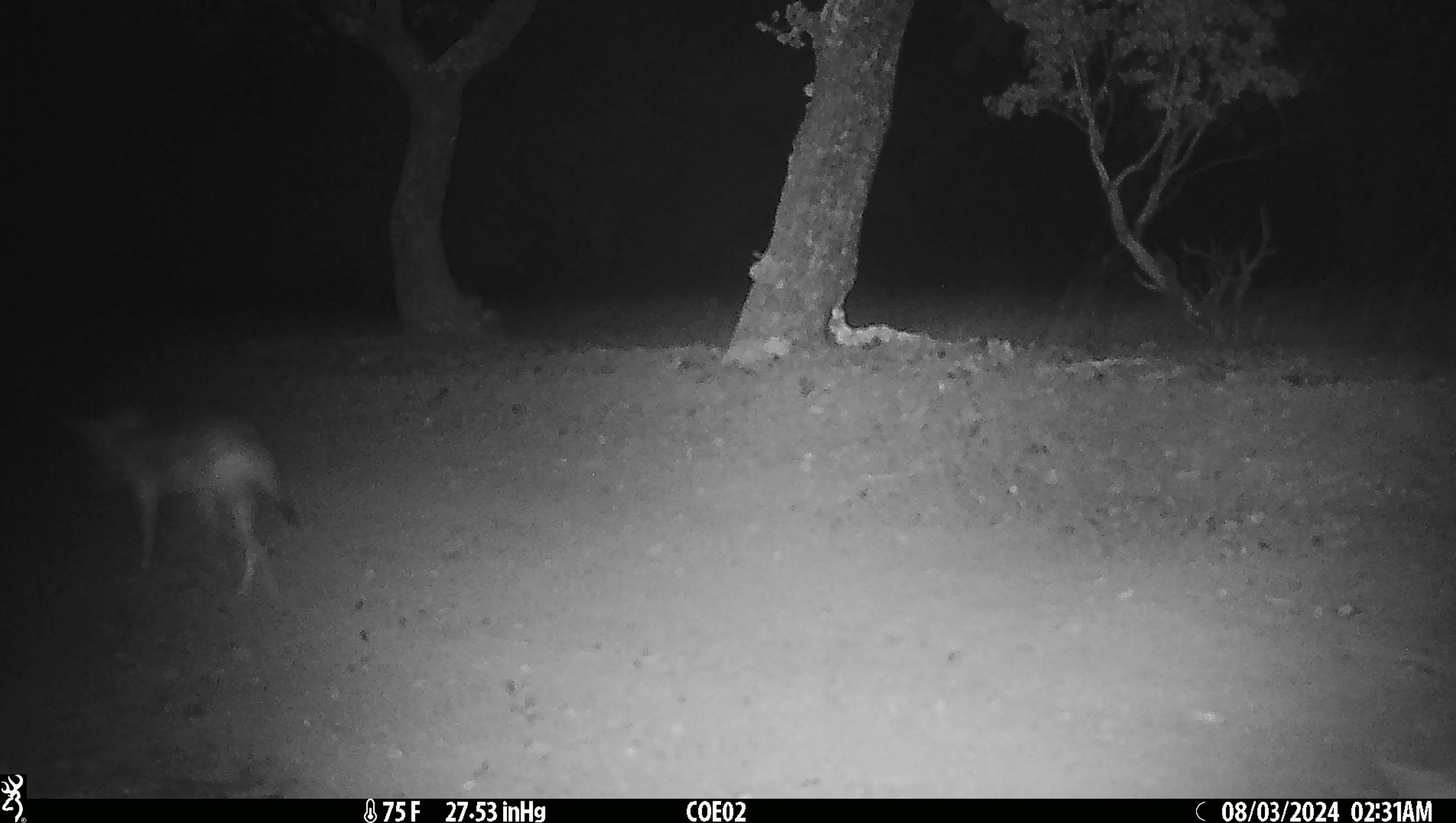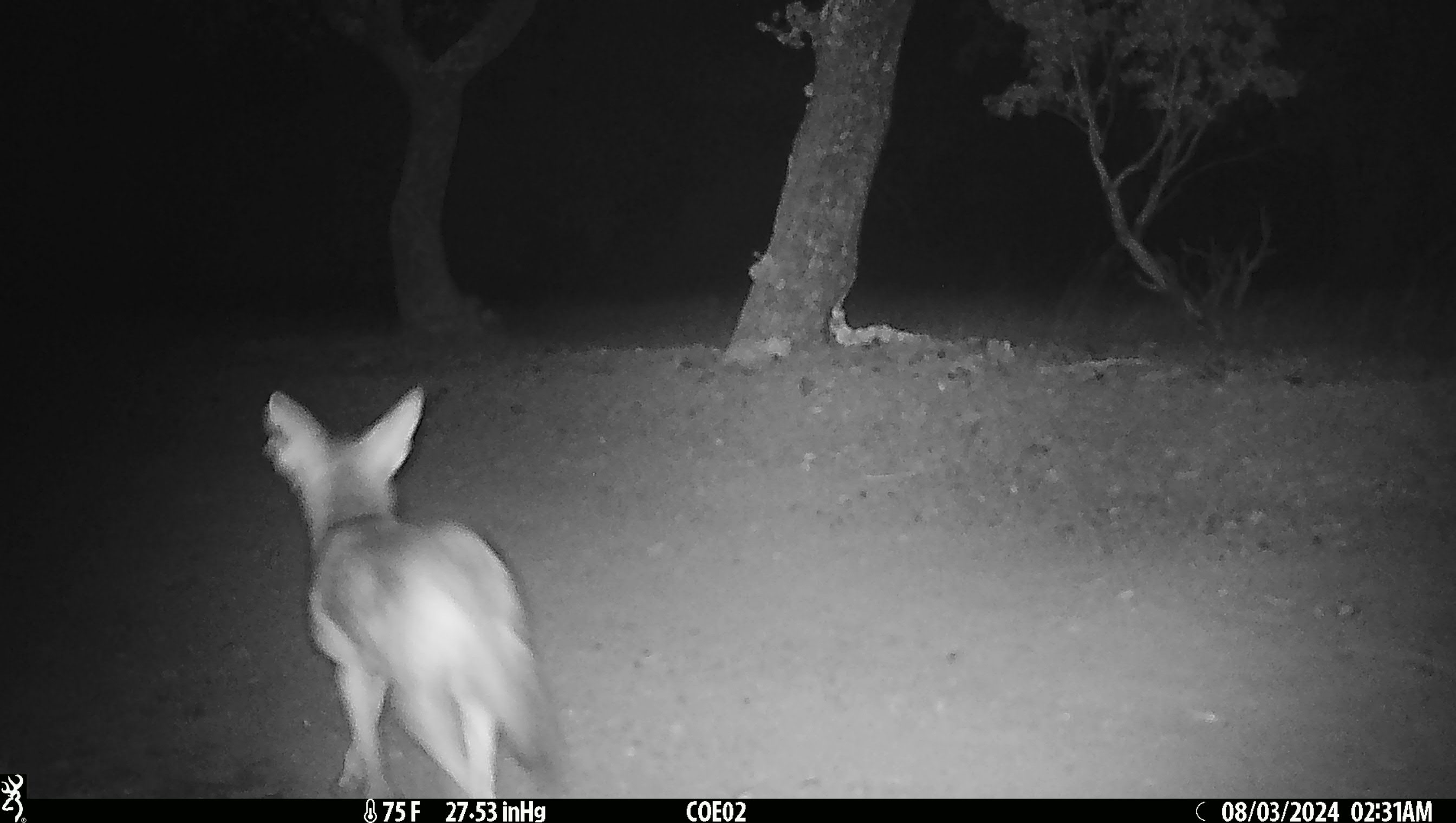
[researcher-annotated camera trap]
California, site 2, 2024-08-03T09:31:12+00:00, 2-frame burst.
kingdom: Animalia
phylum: Chordata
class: Mammalia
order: Carnivora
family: Canidae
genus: Canis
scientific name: Canis latrans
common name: coyote